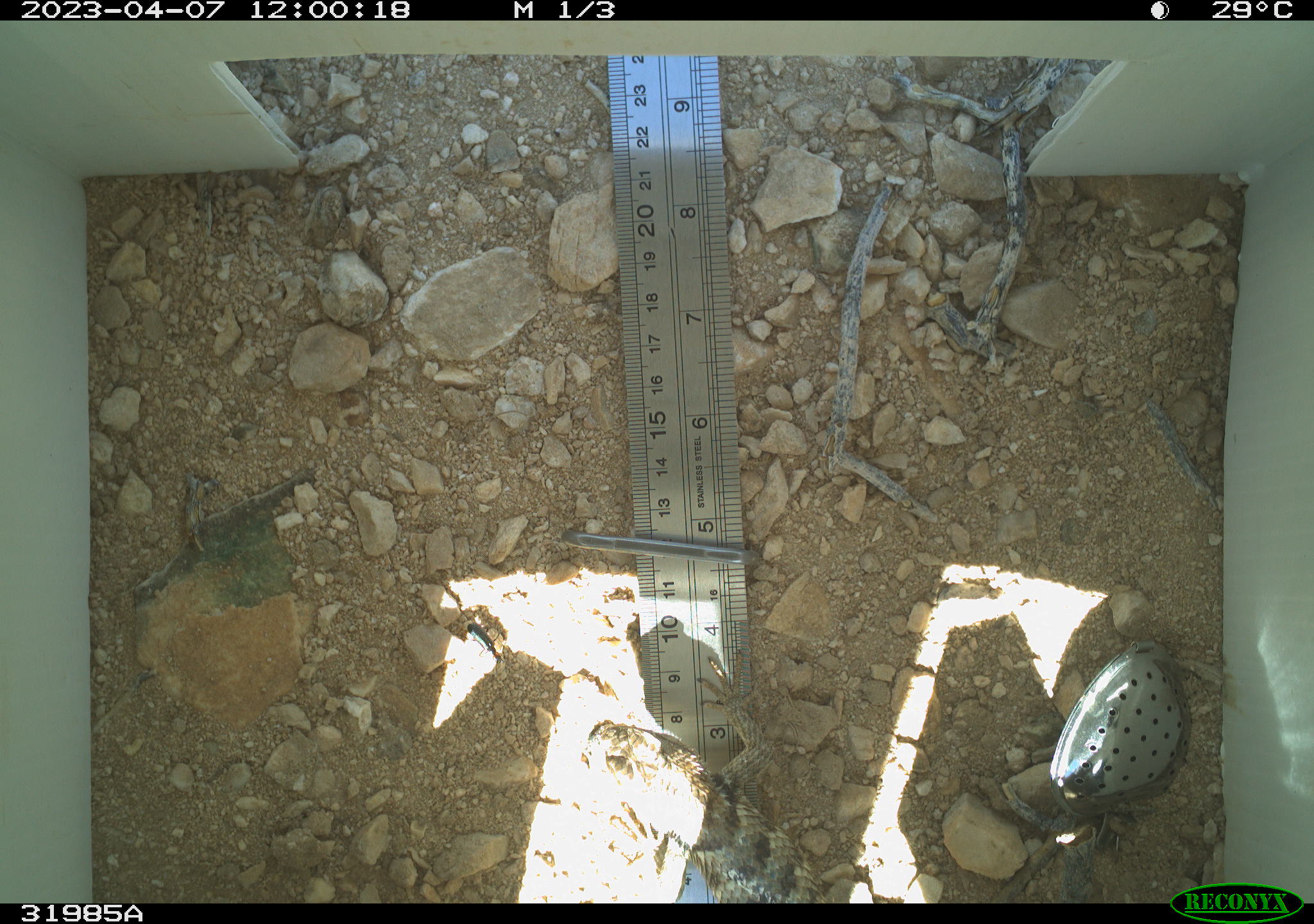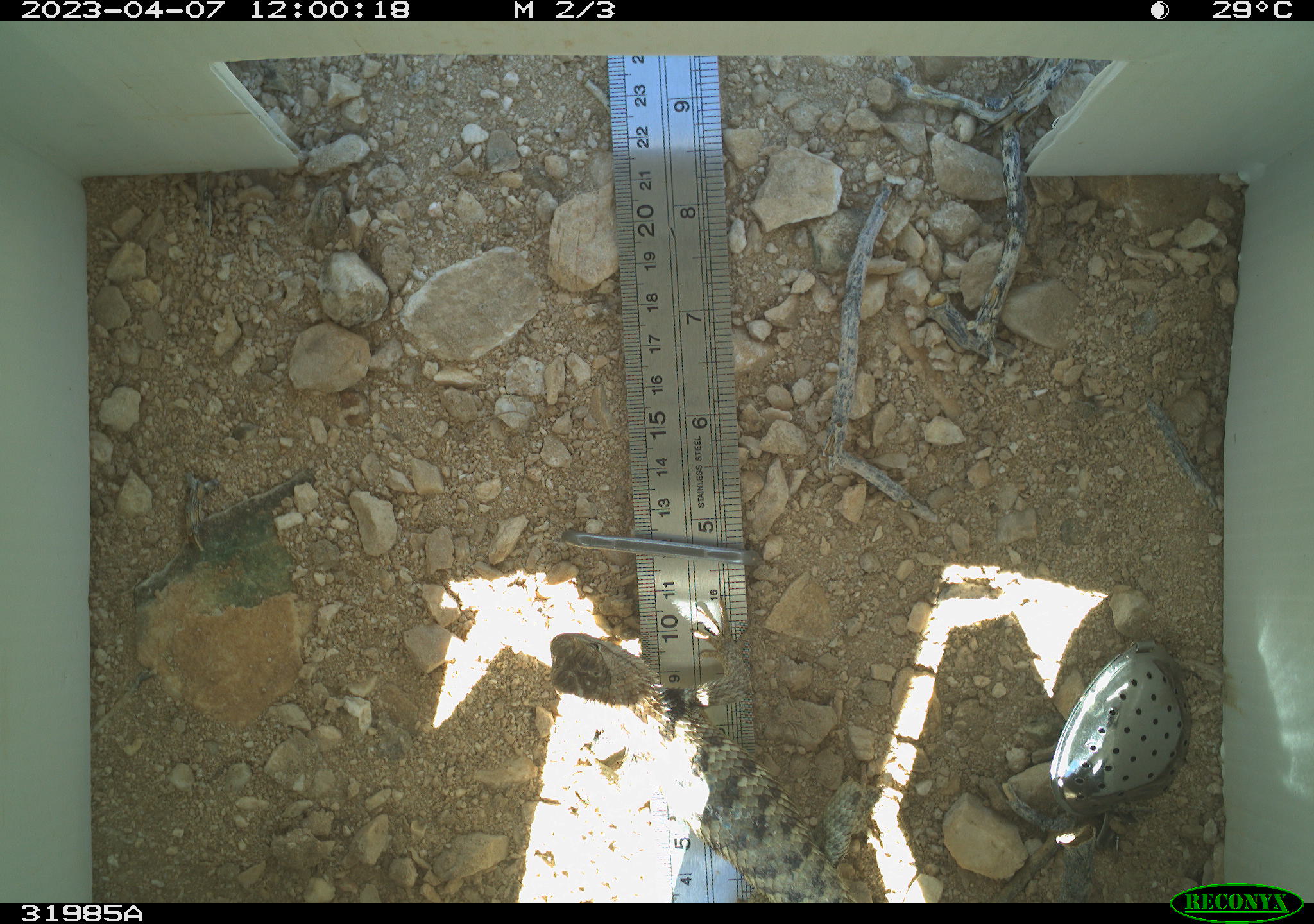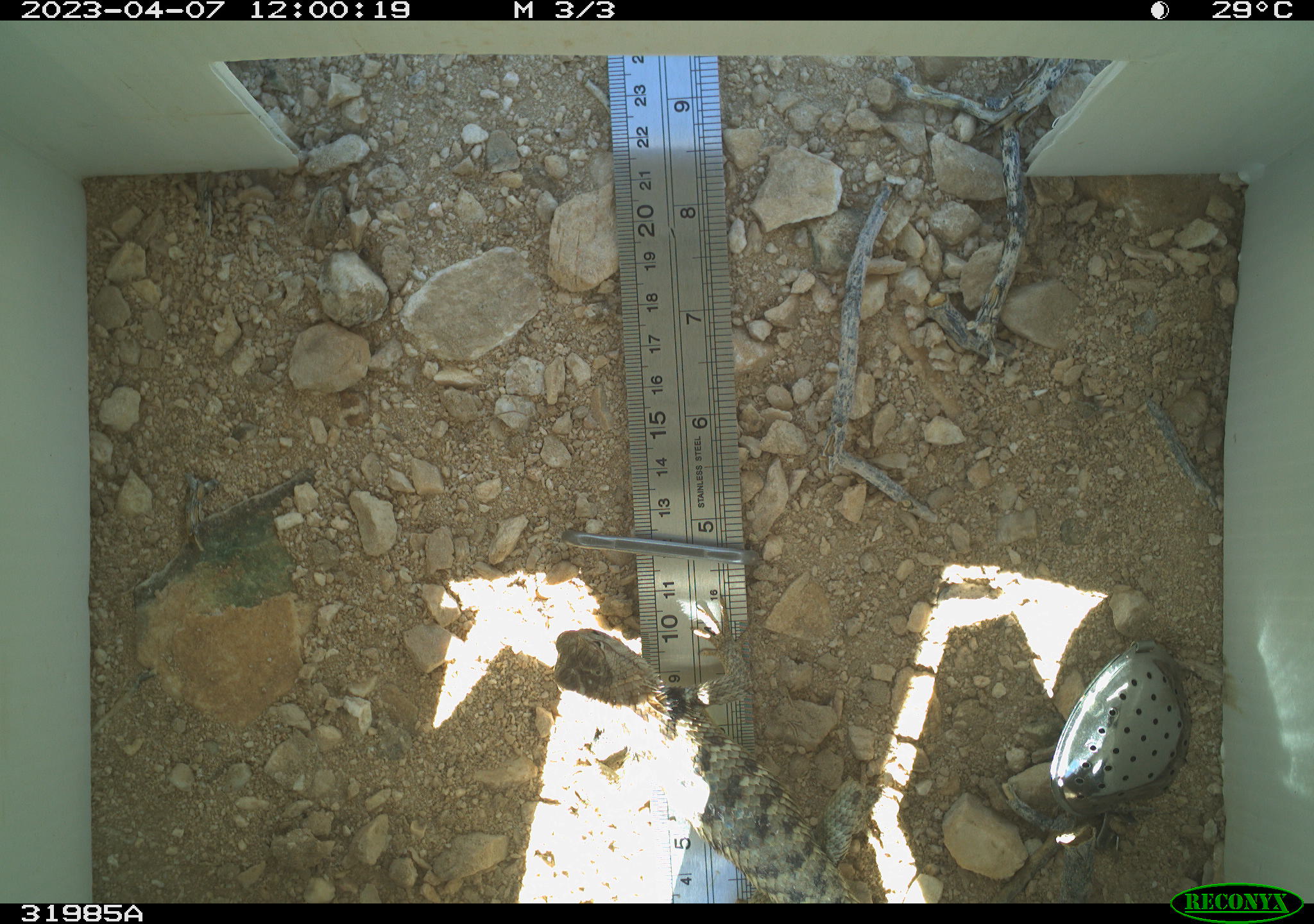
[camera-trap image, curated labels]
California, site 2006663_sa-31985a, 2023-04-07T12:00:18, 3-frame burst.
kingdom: Animalia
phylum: Chordata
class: Reptilia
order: Squamata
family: Phrynosomatidae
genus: Sceloporus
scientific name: Sceloporus uniformis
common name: yellow-backed spiny lizard